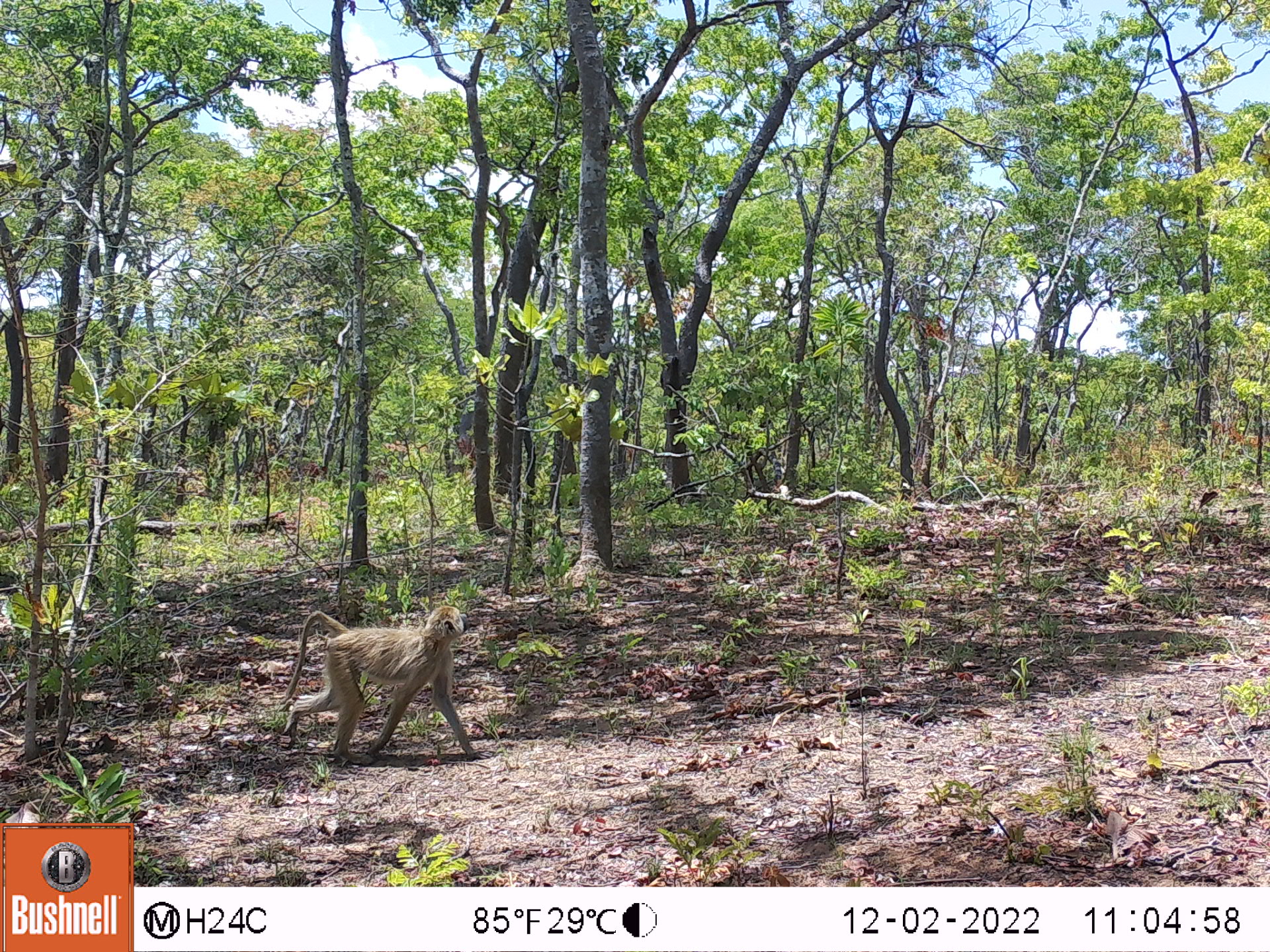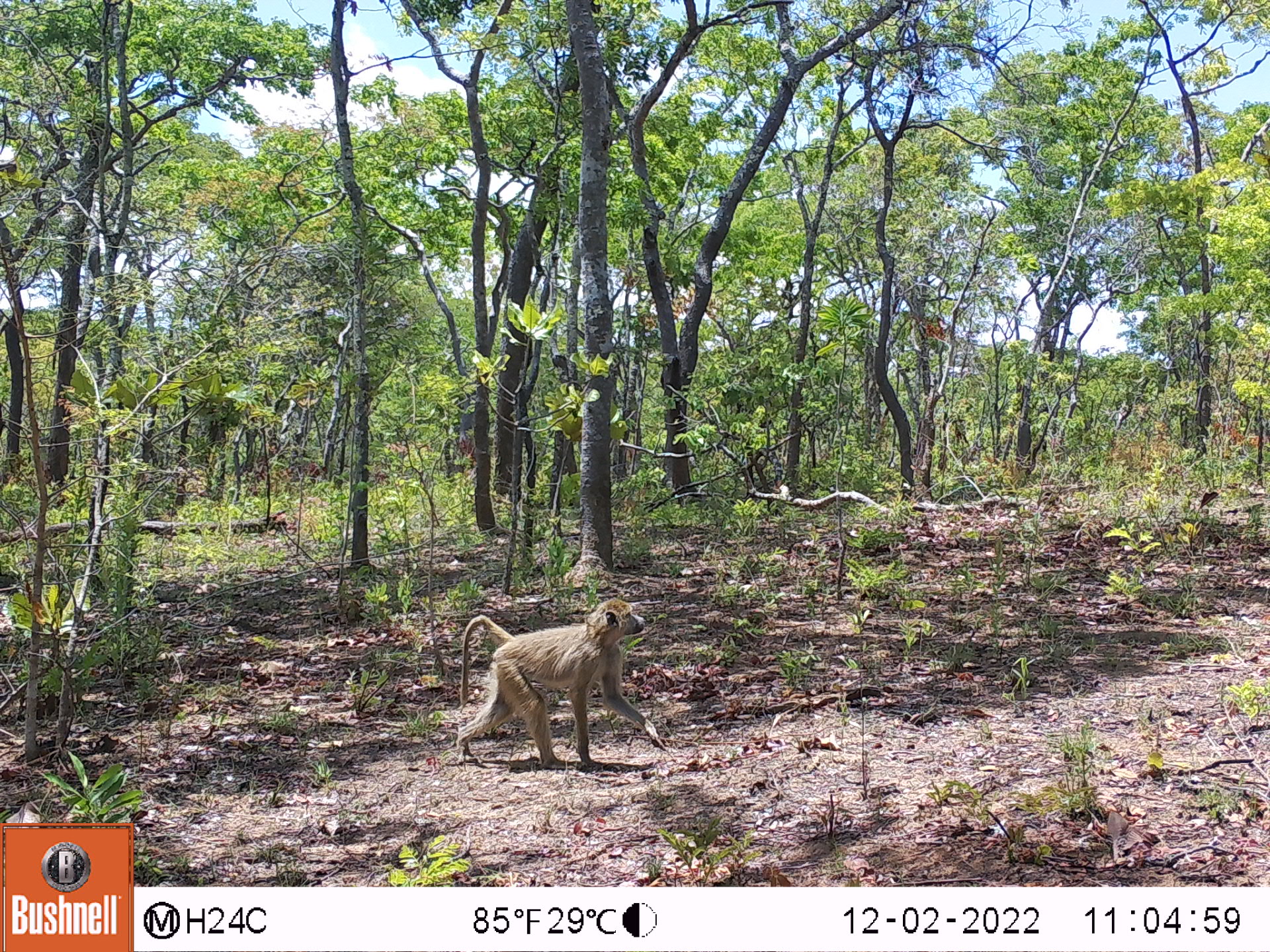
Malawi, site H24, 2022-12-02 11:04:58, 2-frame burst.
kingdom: Animalia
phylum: Chordata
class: Mammalia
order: Primates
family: Cercopithecidae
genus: Papio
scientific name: Papio cynocephalus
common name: yellow baboon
Yellow baboon (Papio cynocephalus), count 1.